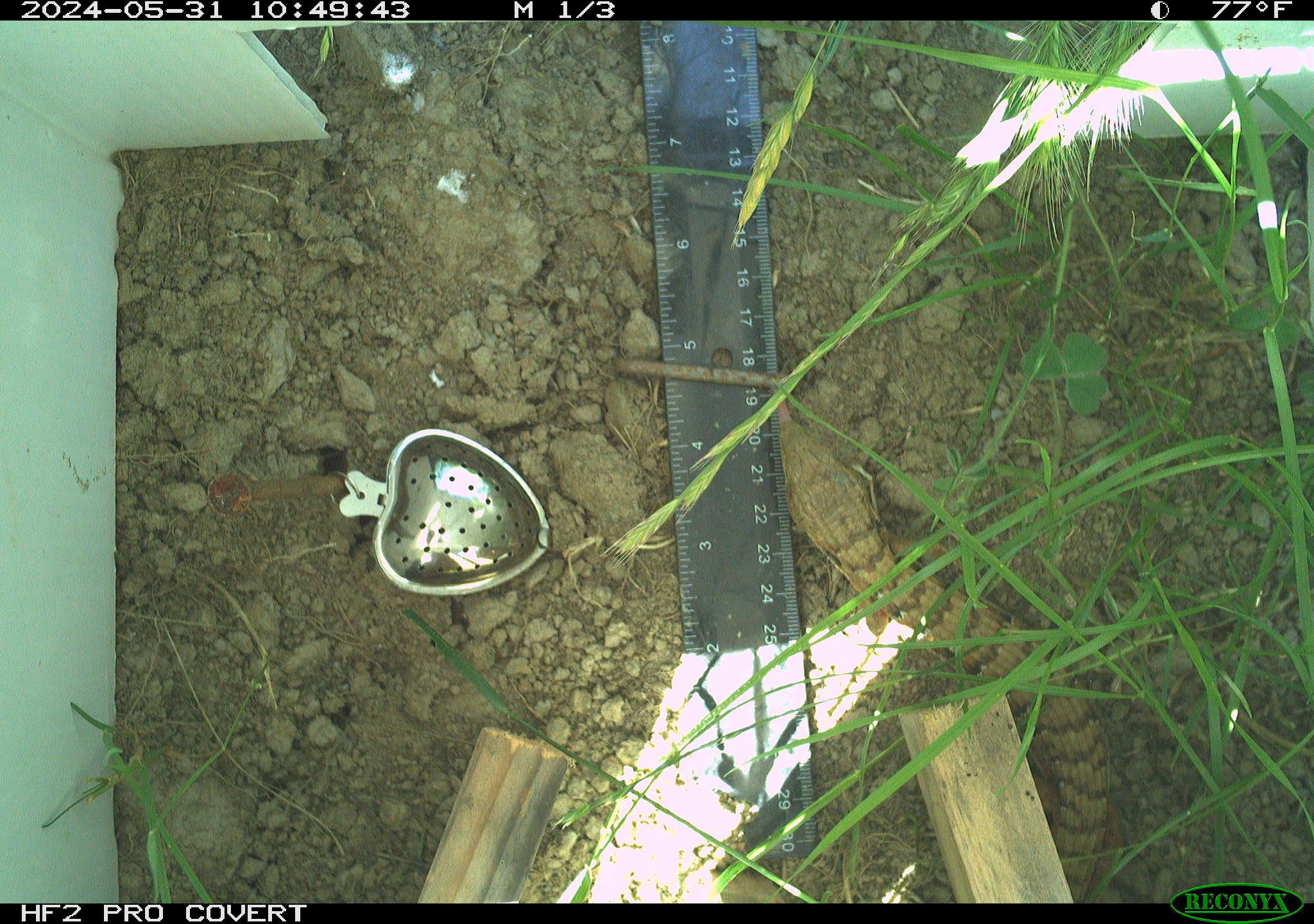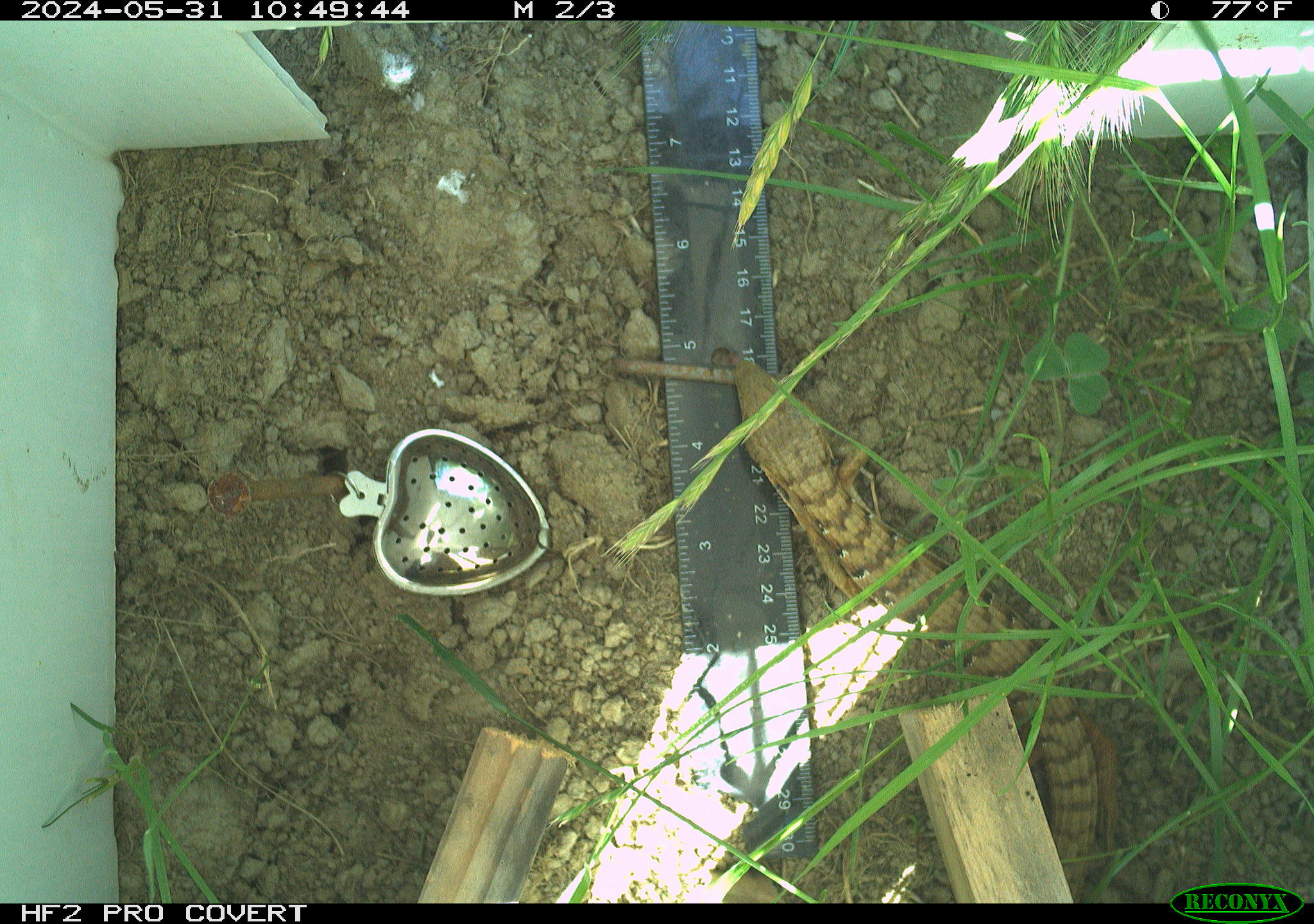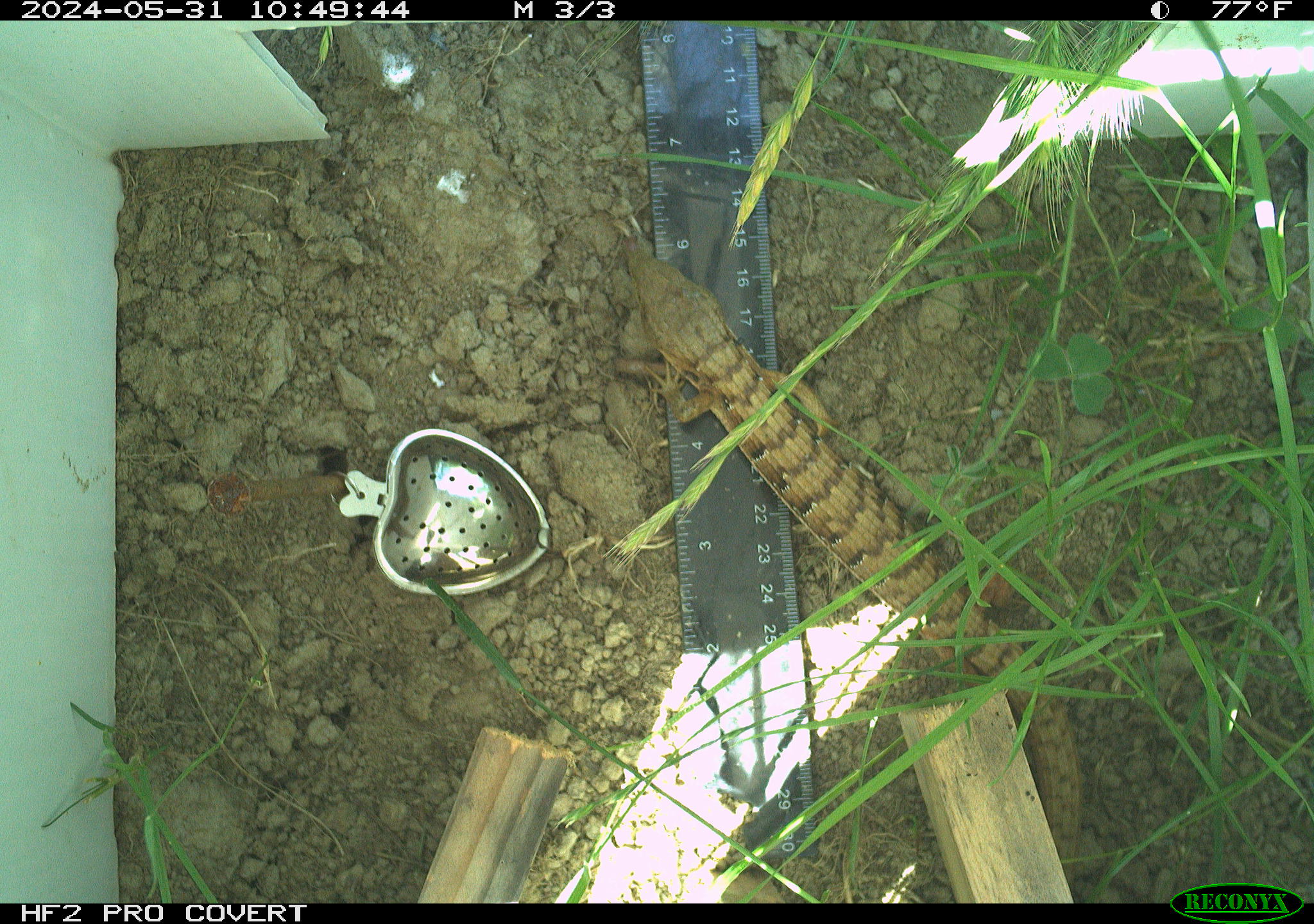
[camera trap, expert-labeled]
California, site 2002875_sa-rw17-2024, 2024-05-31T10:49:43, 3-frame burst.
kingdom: Animalia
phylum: Chordata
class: Reptilia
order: Squamata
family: Anguidae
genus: Elgaria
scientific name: Elgaria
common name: alligator lizards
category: elgaria species